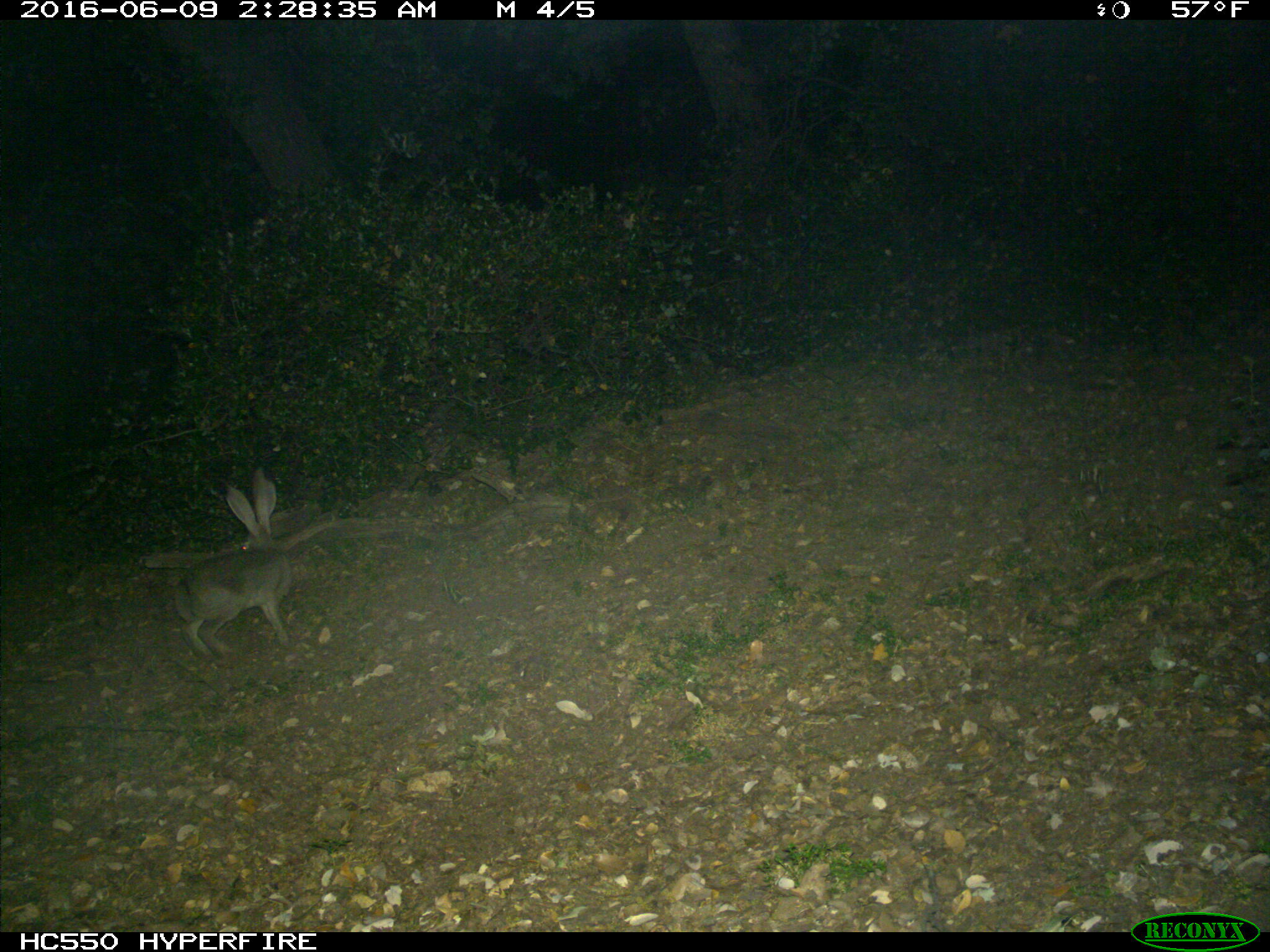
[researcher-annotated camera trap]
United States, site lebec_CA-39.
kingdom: Animalia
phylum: Chordata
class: Mammalia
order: Lagomorpha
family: Leporidae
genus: Lepus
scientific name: Lepus californicus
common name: black-tailed jackrabbit